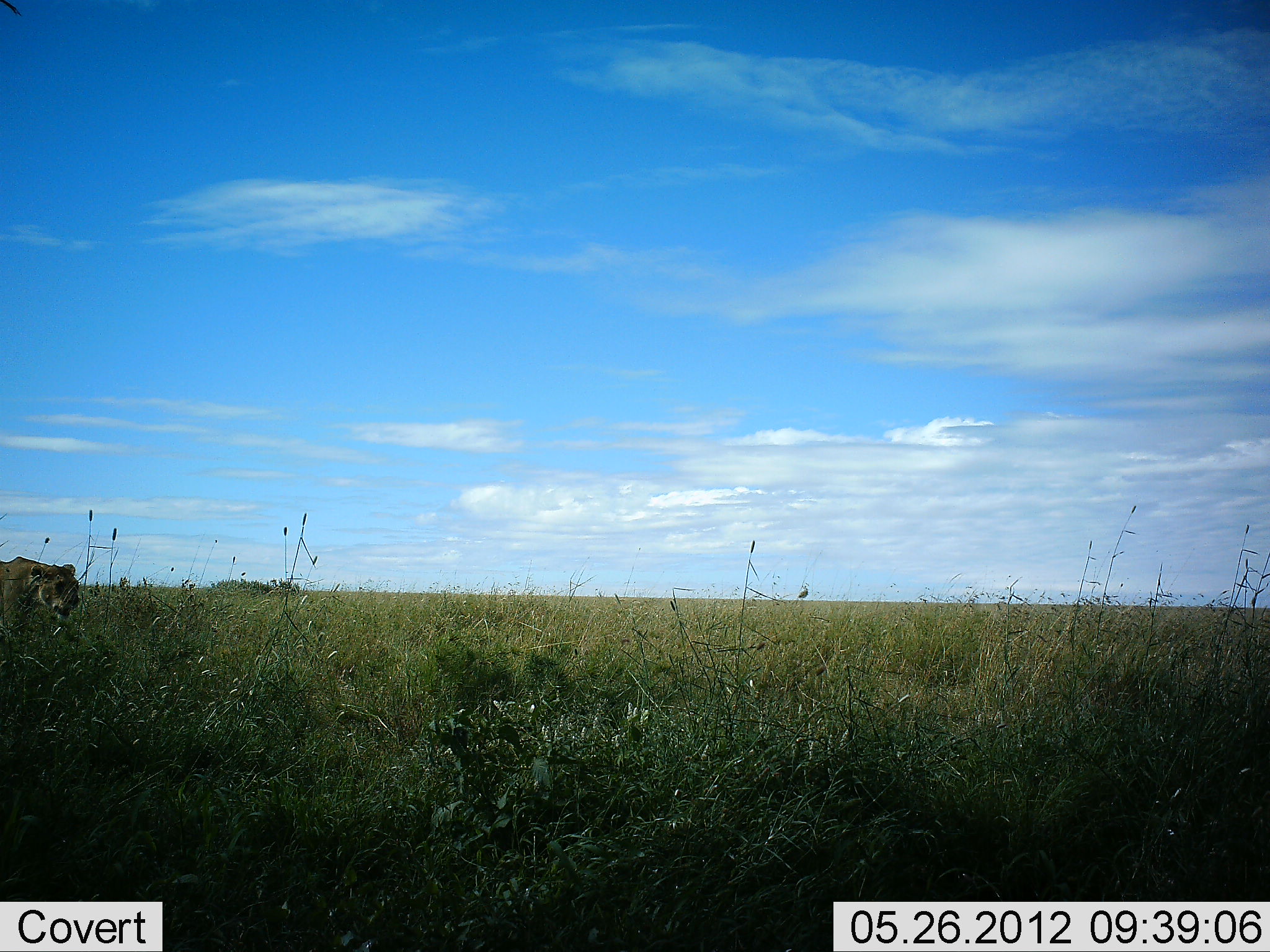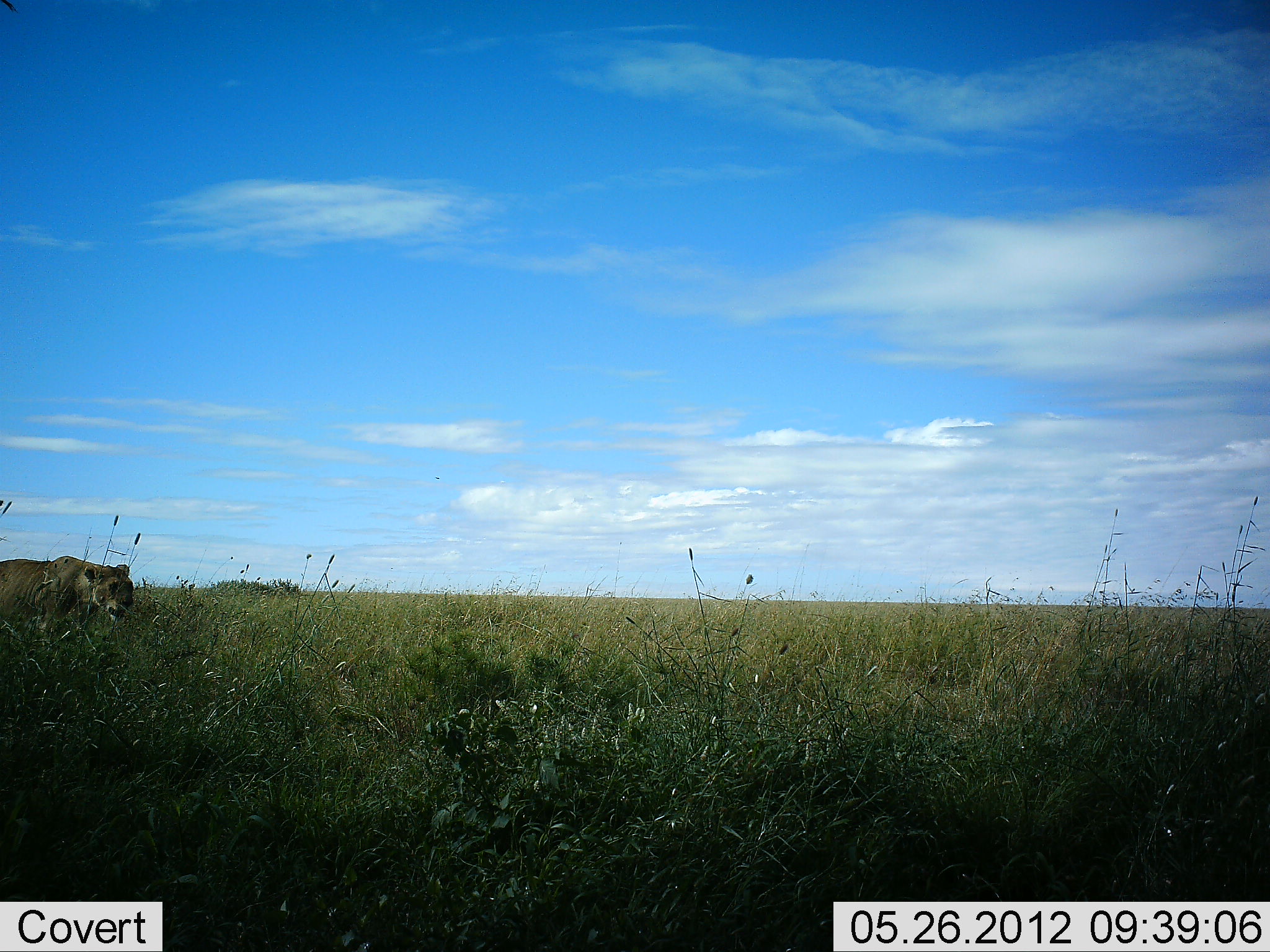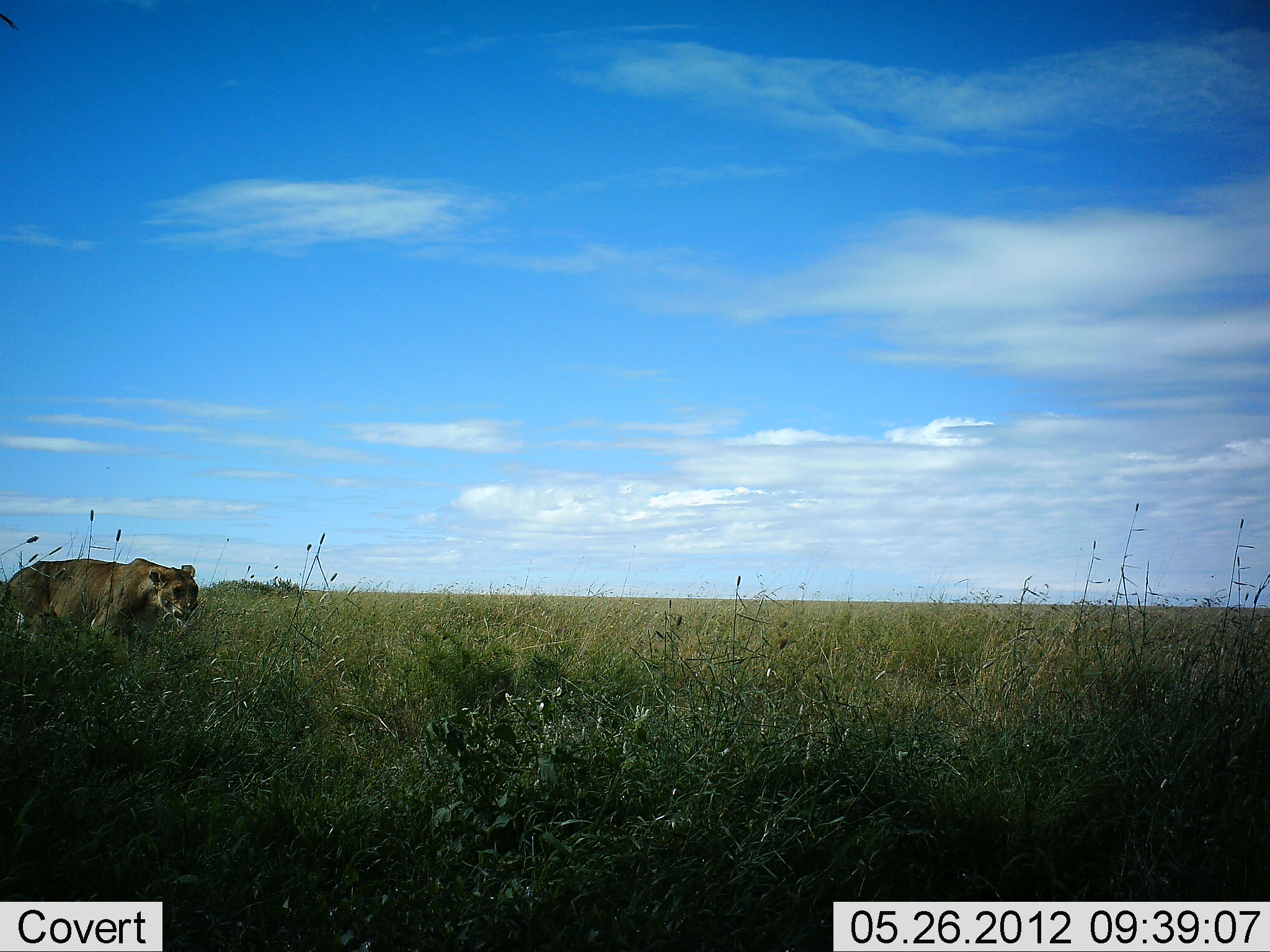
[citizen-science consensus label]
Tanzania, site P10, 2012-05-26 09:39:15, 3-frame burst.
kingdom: Animalia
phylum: Chordata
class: Mammalia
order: Carnivora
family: Felidae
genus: Panthera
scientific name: Panthera leo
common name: lion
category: lionfemale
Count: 1.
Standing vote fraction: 0%.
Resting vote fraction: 0%.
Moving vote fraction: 100%.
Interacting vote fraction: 0%.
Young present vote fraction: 0%.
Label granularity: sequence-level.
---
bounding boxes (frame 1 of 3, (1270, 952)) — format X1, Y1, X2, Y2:
animal: 0, 556, 83, 645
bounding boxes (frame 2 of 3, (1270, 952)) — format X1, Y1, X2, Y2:
animal: 0, 556, 138, 650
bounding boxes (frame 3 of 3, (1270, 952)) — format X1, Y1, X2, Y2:
animal: 0, 557, 199, 660; 0, 11, 20, 32